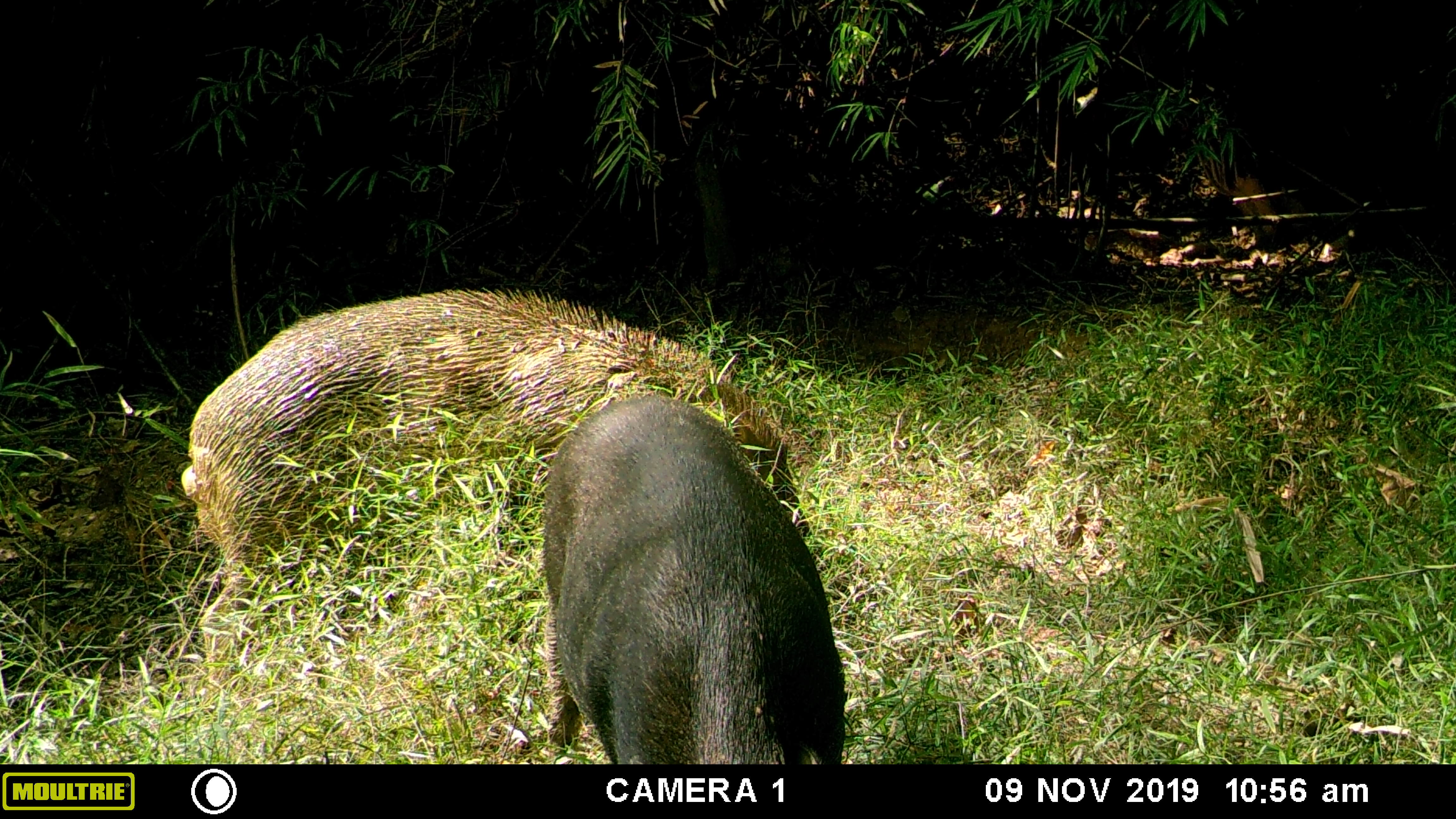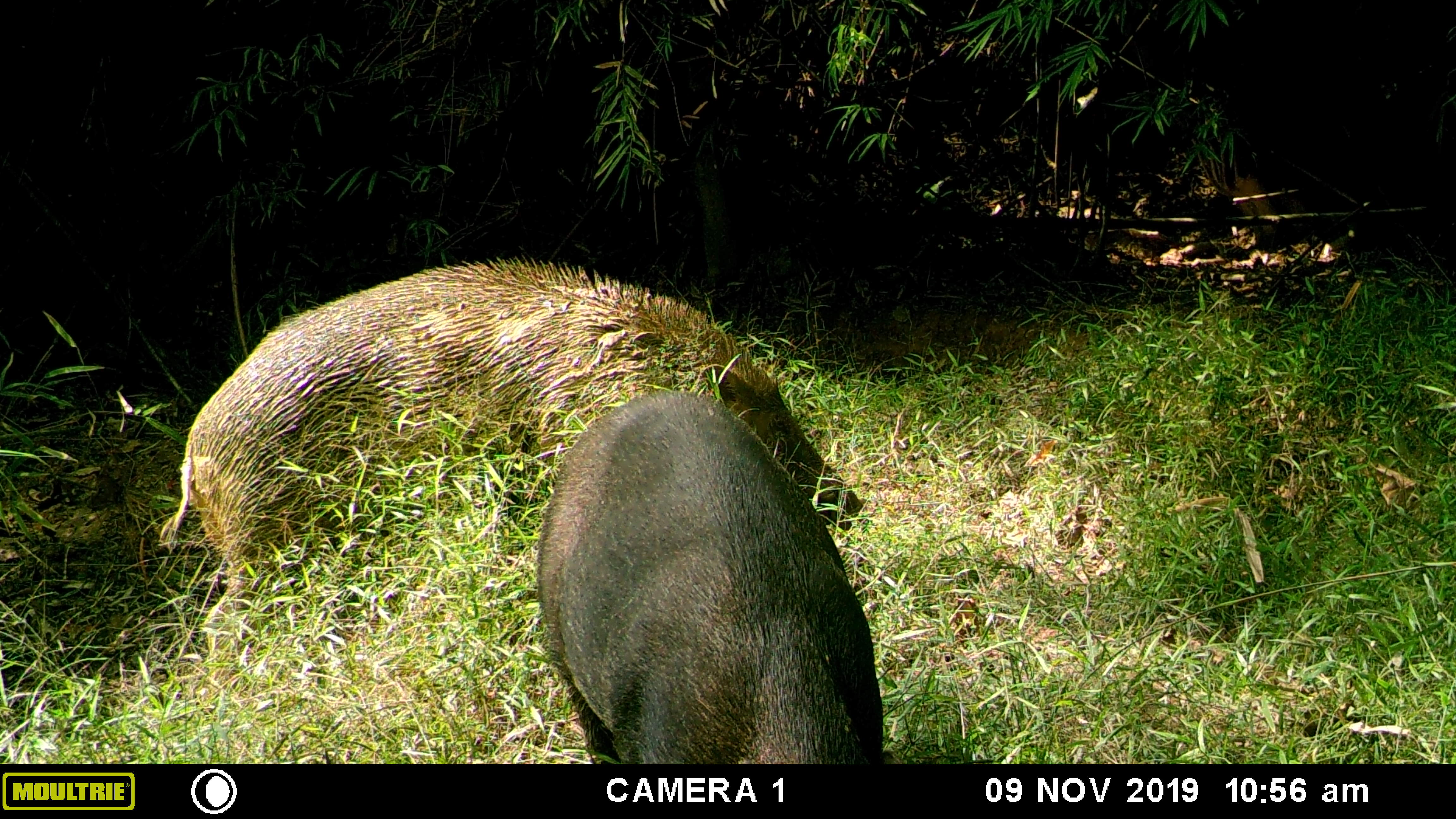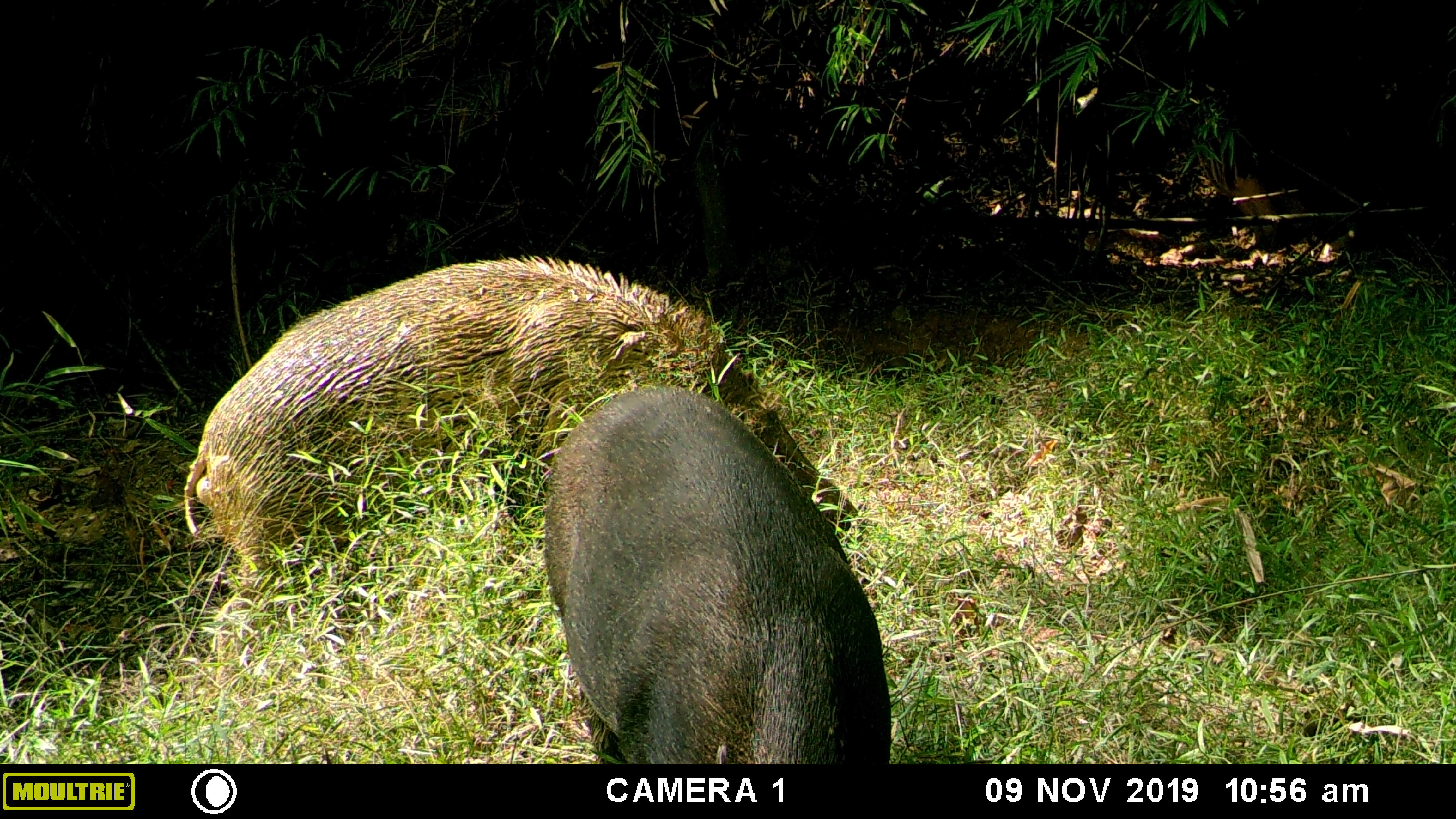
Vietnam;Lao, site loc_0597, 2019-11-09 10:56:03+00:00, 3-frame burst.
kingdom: Animalia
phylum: Chordata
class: Mammalia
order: Artiodactyla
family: Suidae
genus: Sus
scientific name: Sus scrofa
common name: eurasian wild pig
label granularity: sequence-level